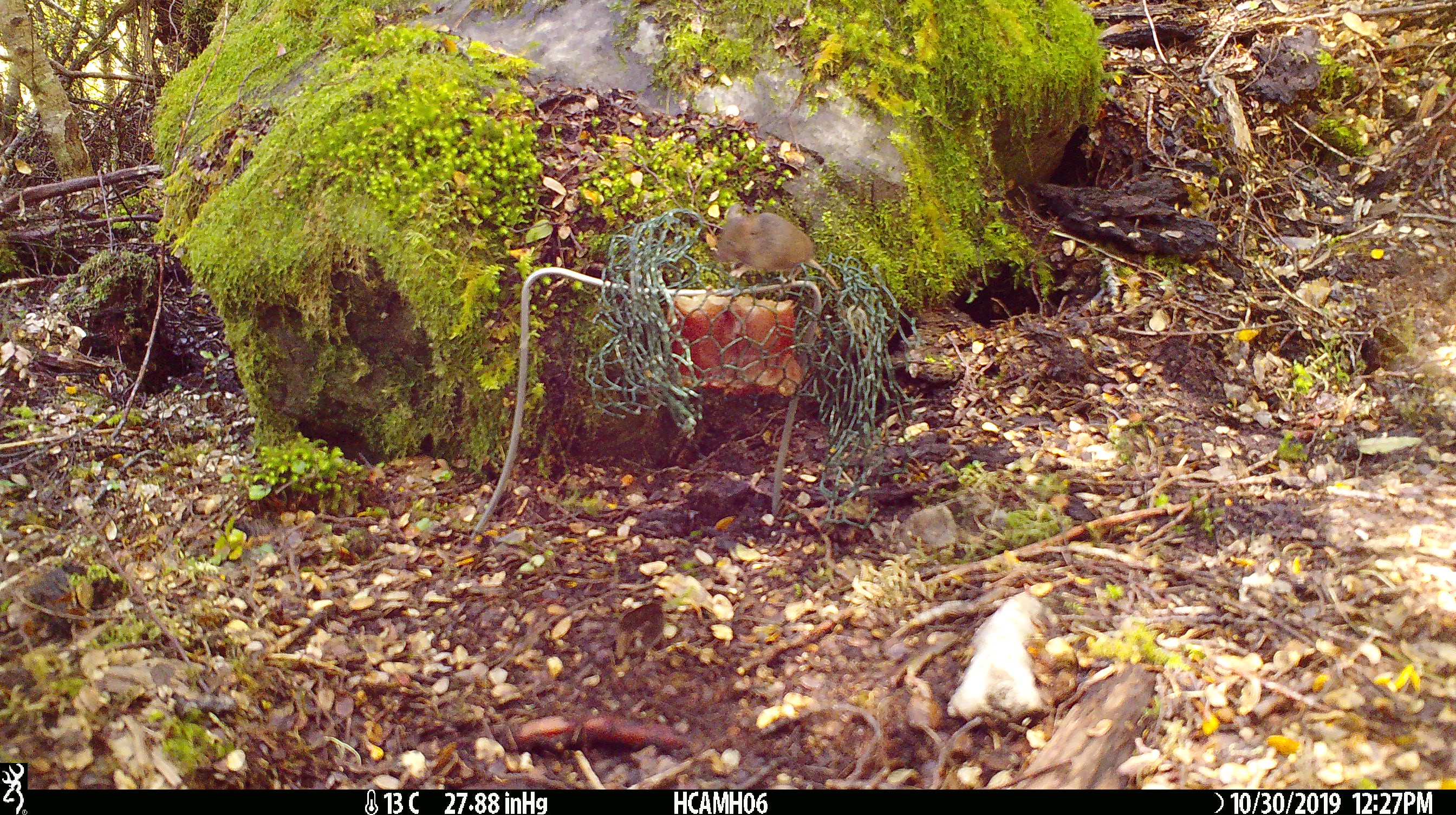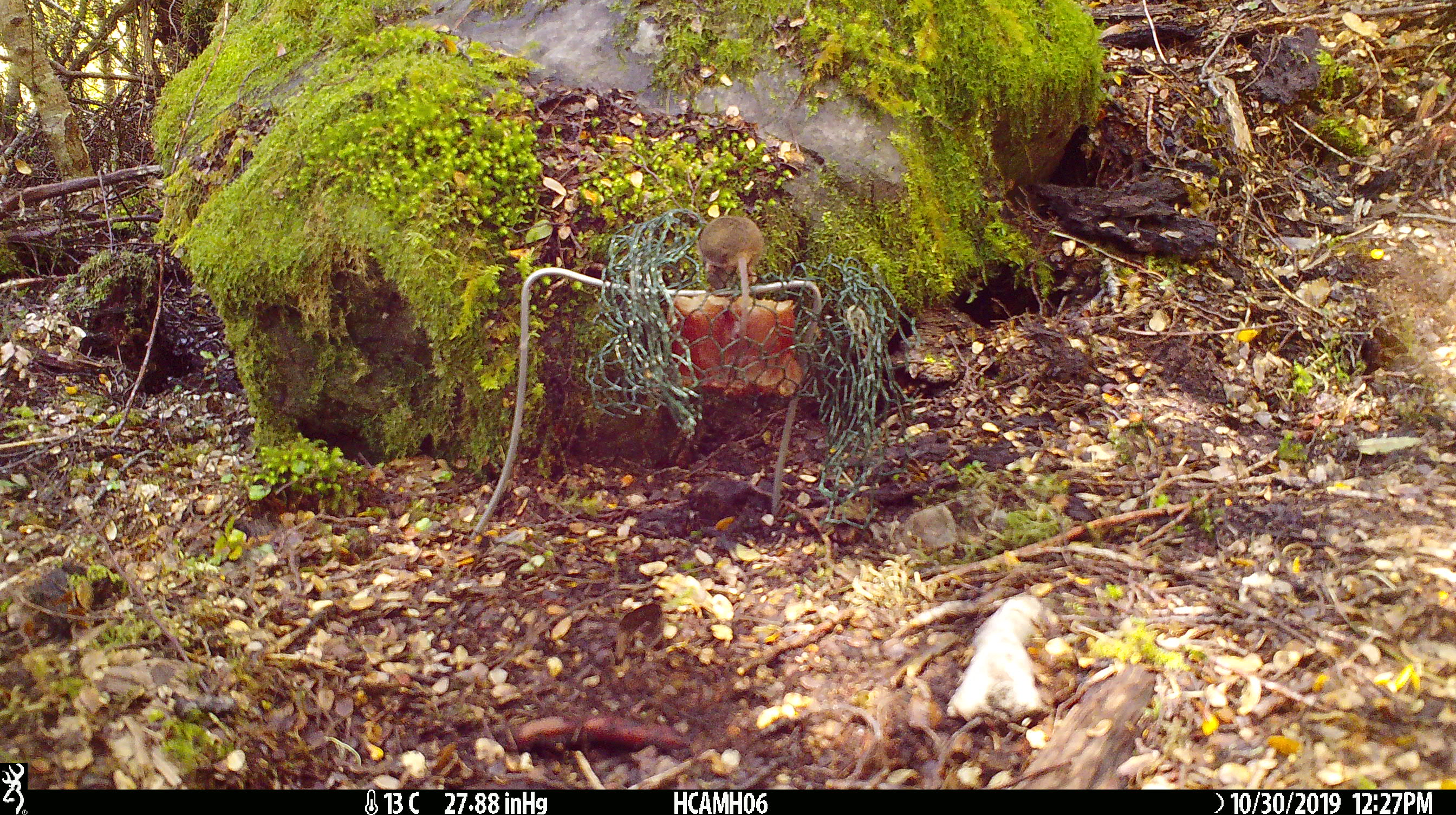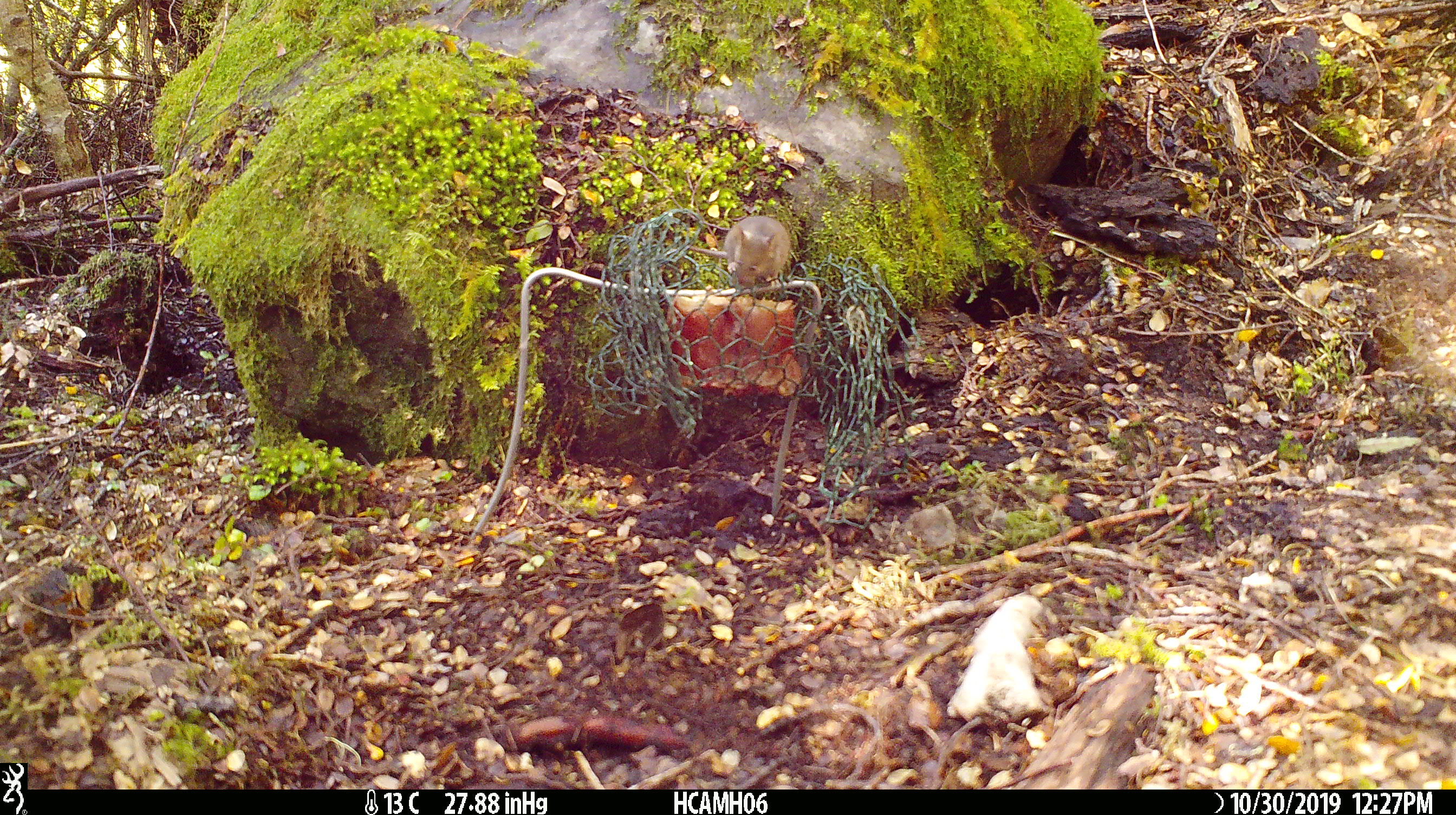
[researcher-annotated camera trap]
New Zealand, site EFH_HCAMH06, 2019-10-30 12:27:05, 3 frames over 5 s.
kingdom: Animalia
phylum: Chordata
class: Mammalia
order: Rodentia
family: Muridae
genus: Mus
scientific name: Mus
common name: mouse